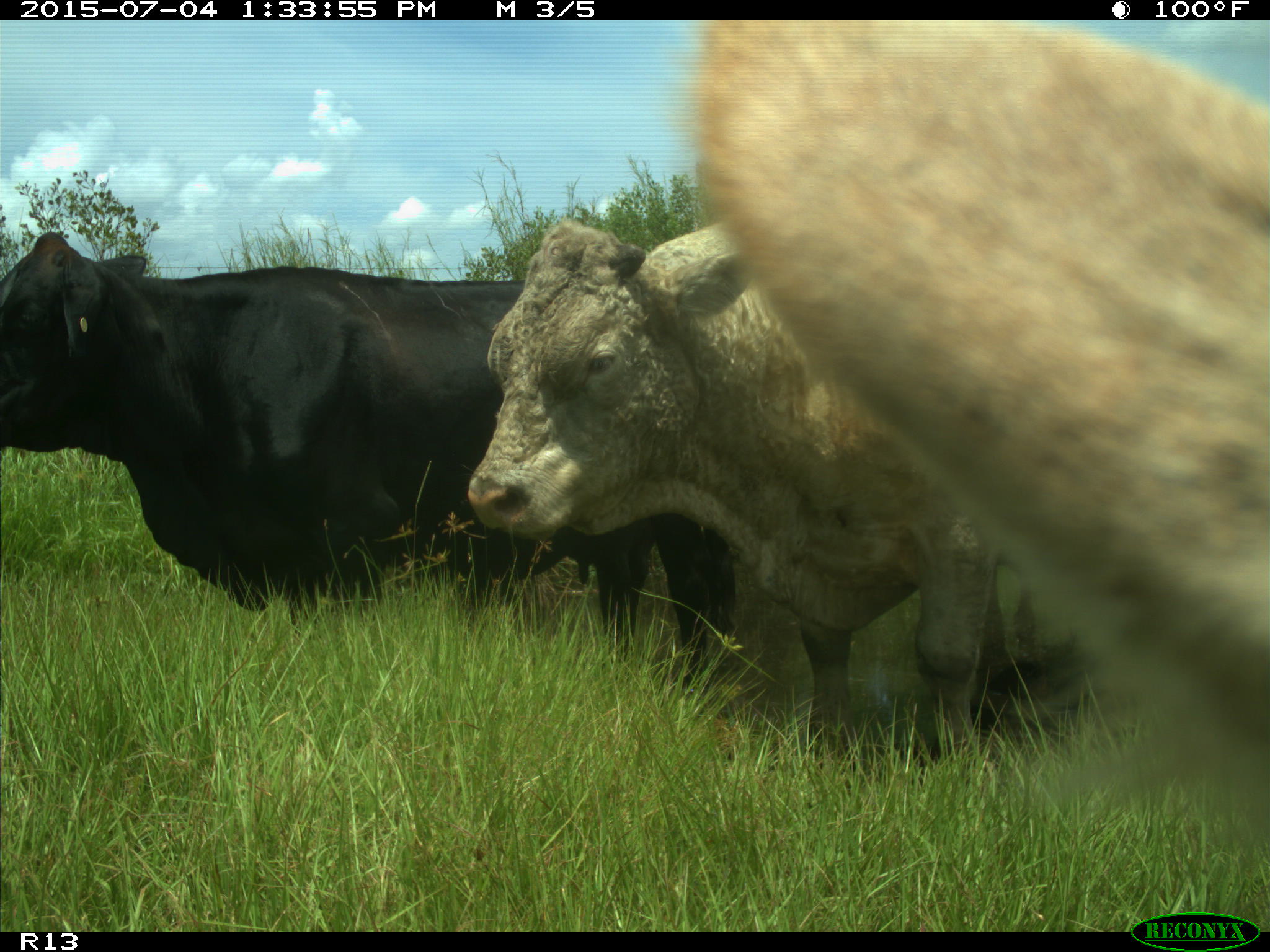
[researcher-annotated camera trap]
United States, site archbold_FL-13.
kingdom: Animalia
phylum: Chordata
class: Mammalia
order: Artiodactyla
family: Bovidae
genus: Bos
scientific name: Bos taurus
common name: domestic cow